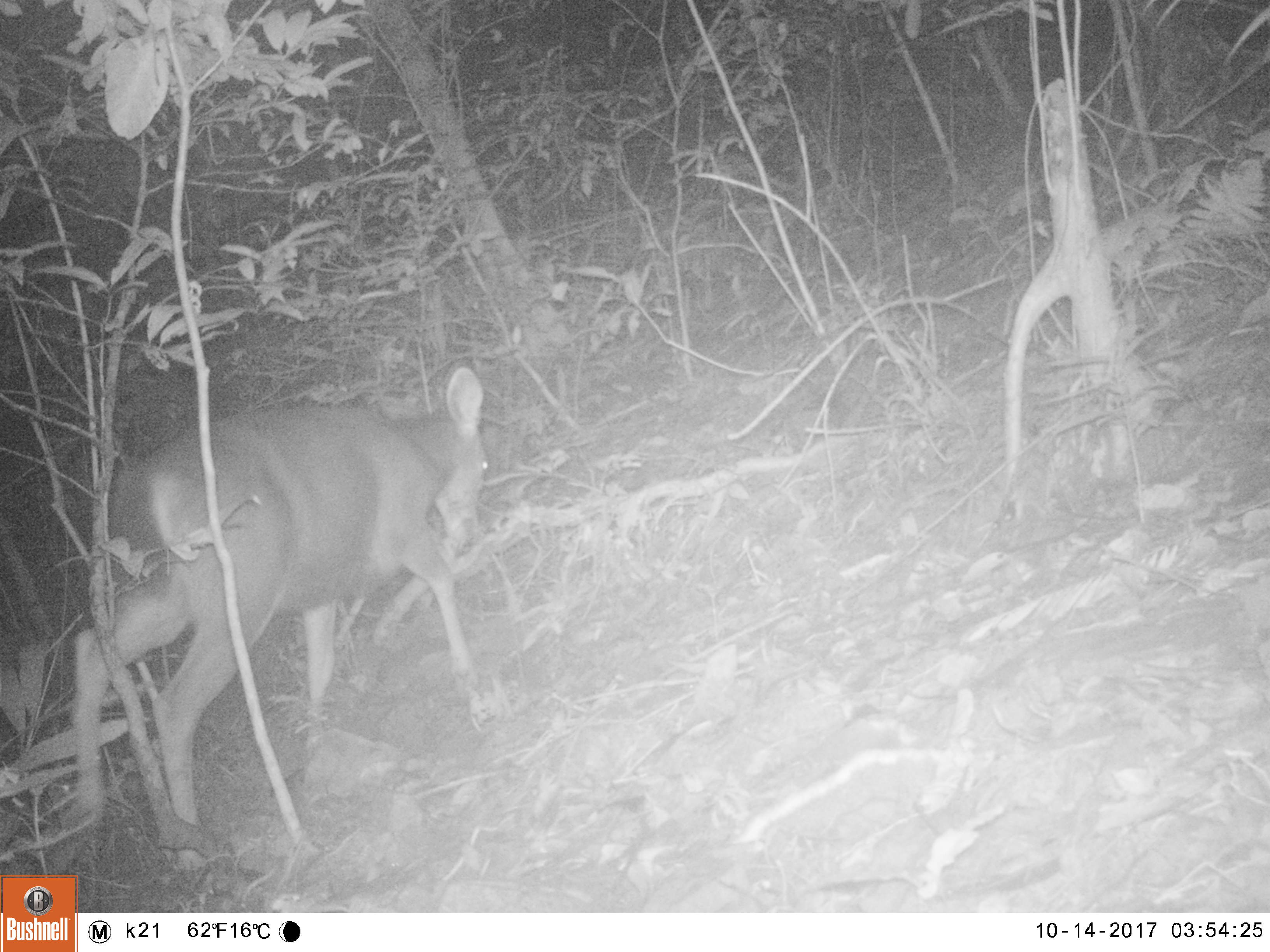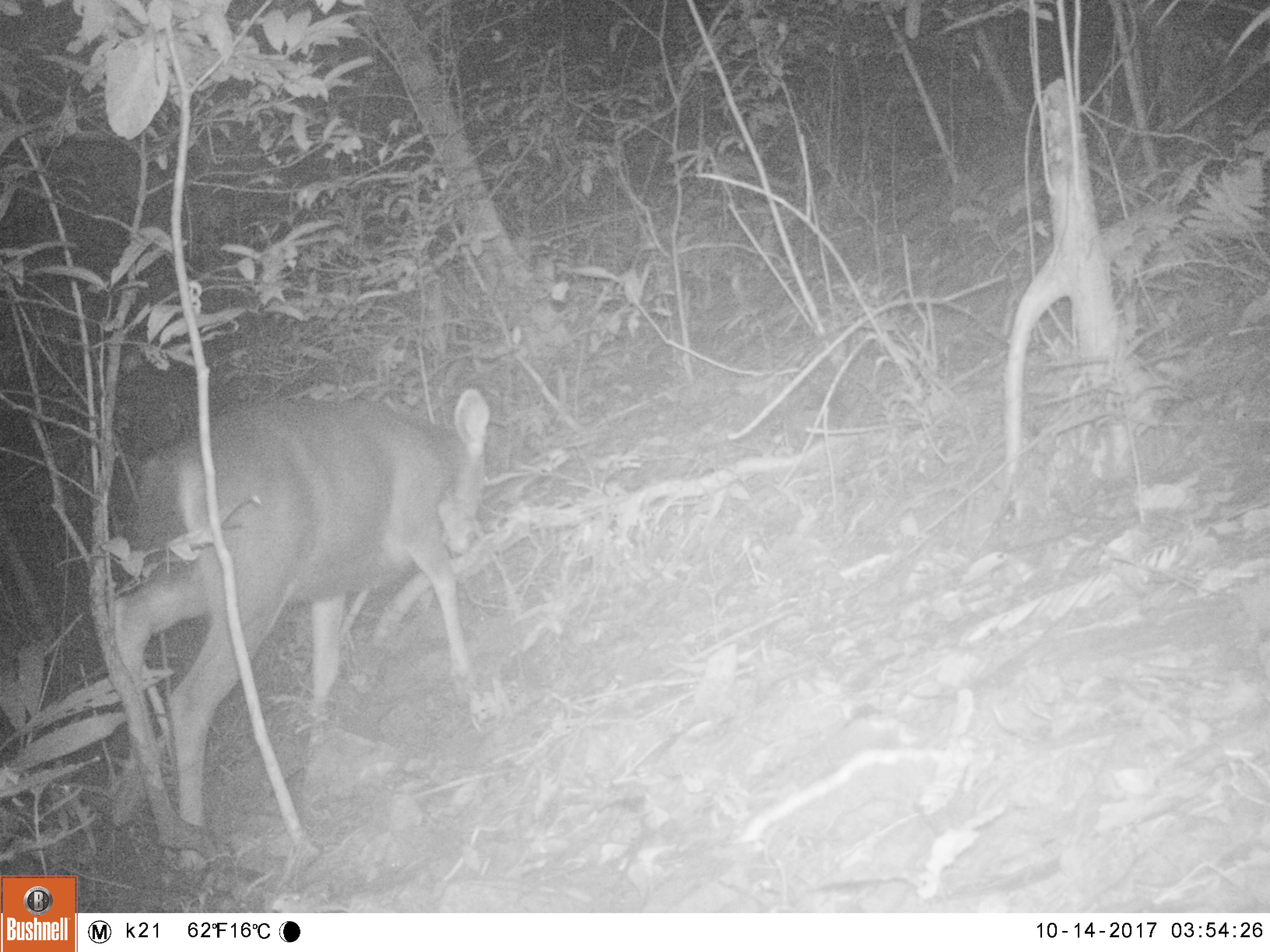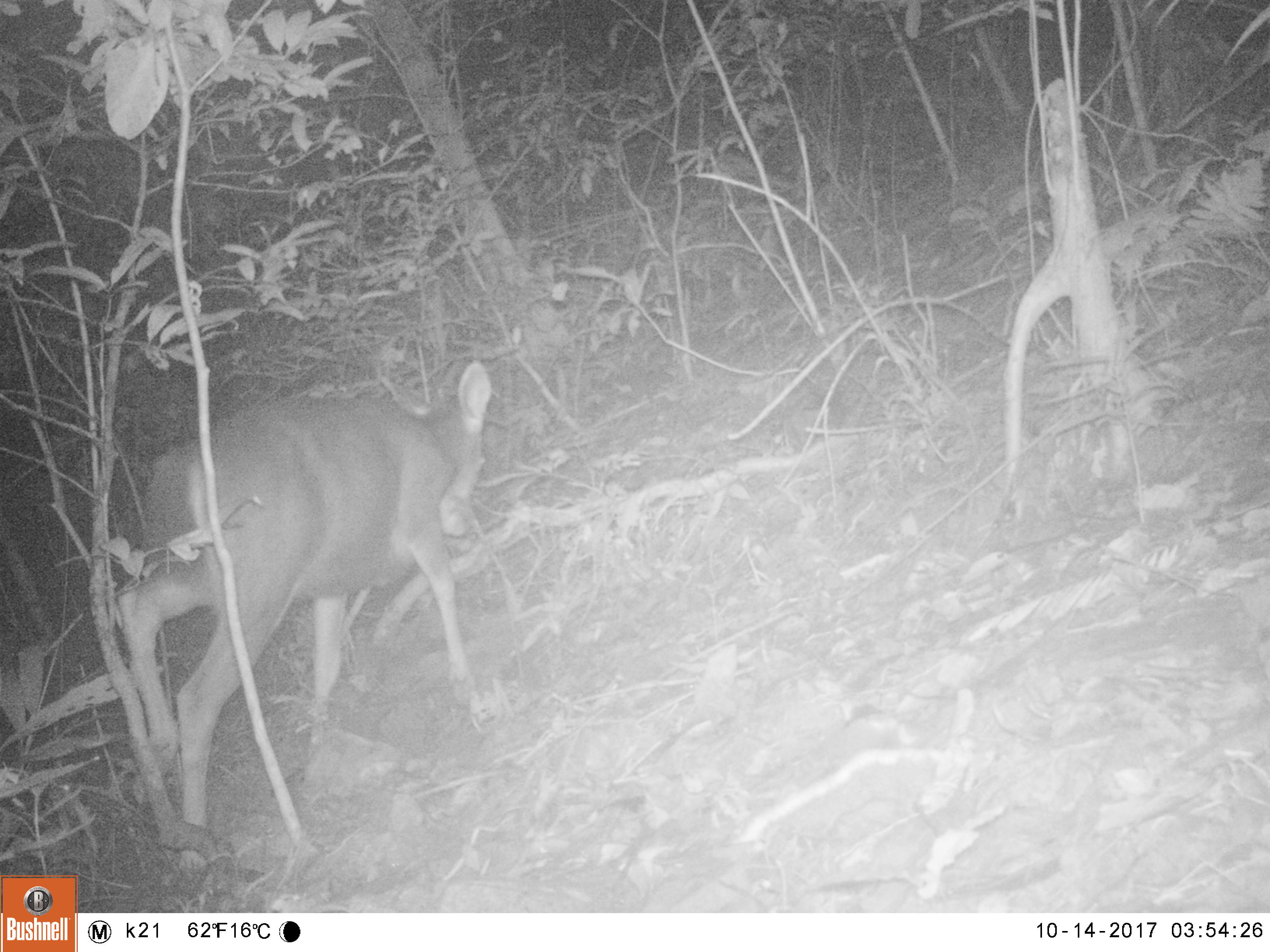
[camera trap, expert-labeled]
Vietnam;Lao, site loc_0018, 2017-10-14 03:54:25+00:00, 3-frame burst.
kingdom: Animalia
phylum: Chordata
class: Mammalia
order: Artiodactyla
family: Cervidae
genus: Rusa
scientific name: Rusa unicolor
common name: sambar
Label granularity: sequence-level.